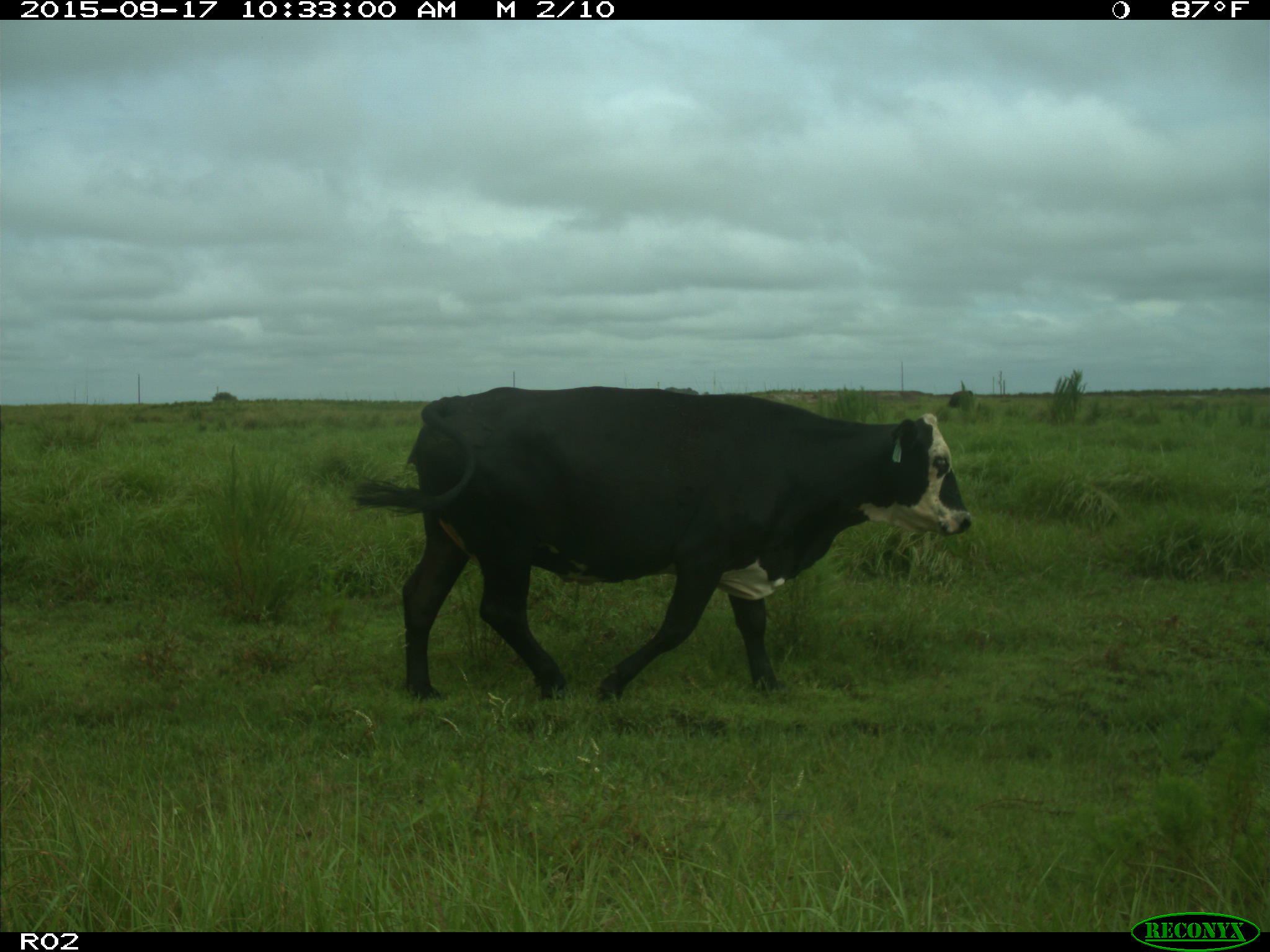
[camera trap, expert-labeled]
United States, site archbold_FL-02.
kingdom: Animalia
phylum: Chordata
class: Mammalia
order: Artiodactyla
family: Bovidae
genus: Bos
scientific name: Bos taurus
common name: domestic cow